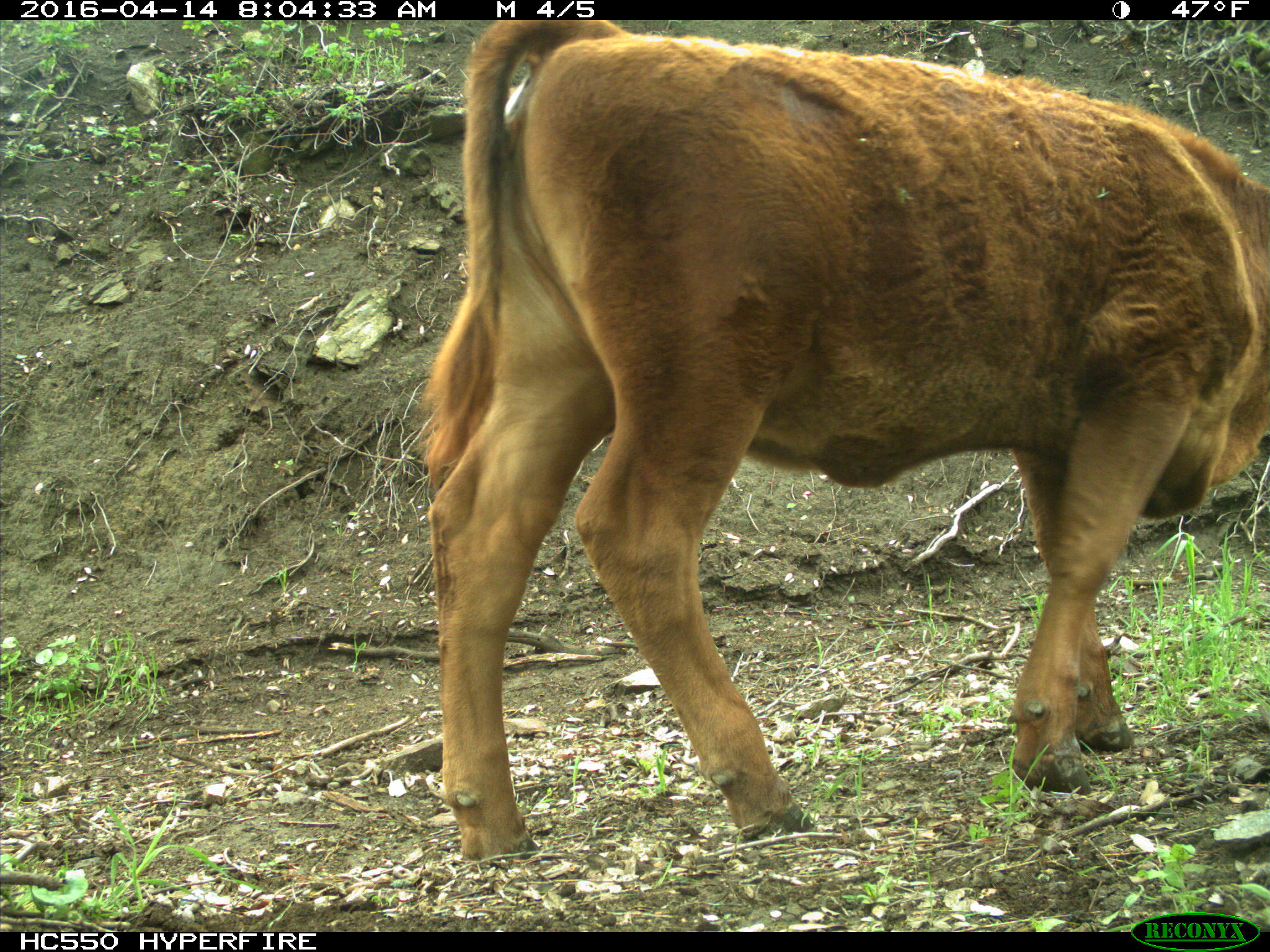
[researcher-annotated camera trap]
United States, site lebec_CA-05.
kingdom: Animalia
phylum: Chordata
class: Mammalia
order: Artiodactyla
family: Bovidae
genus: Bos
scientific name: Bos taurus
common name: domestic cow